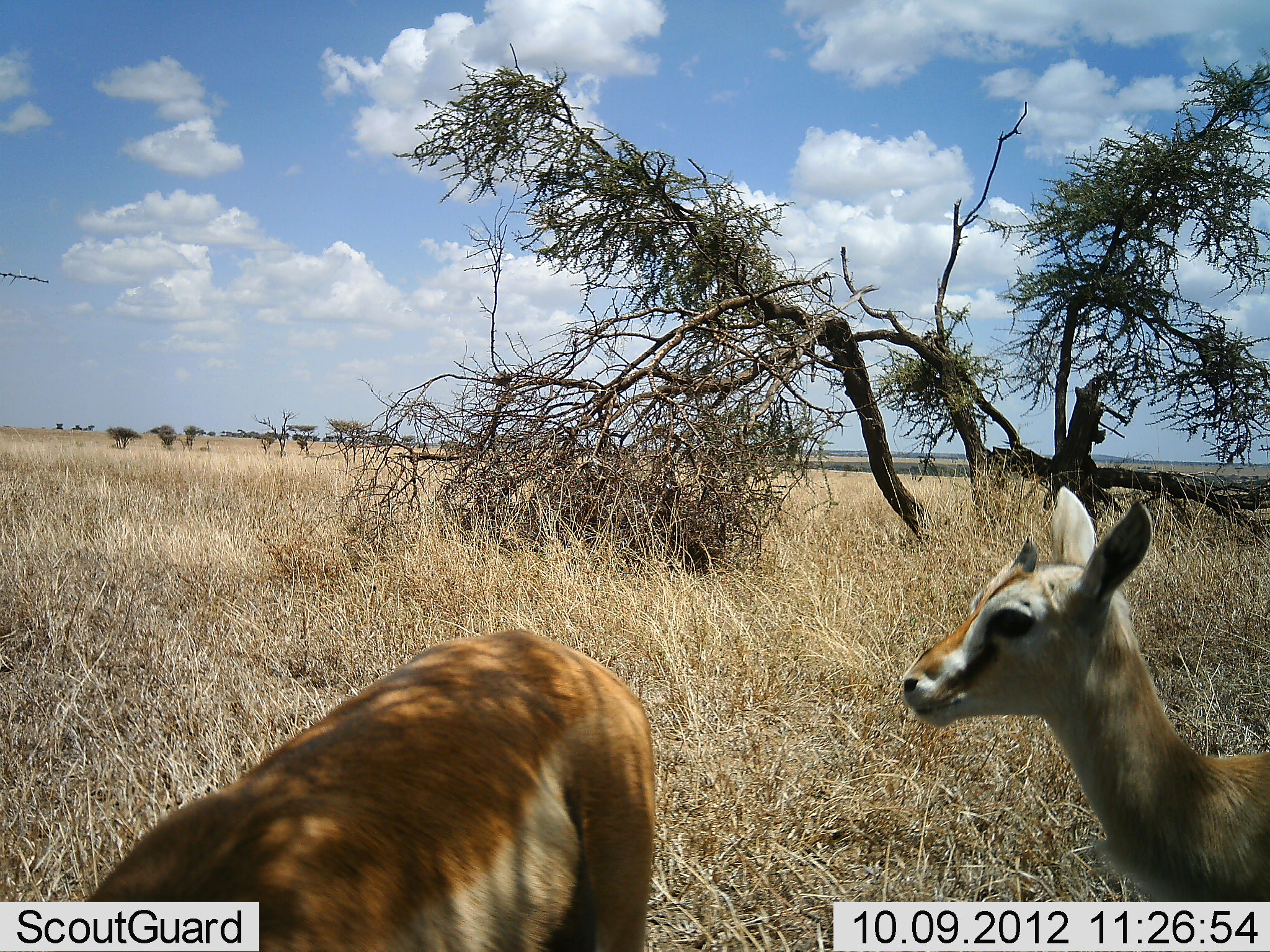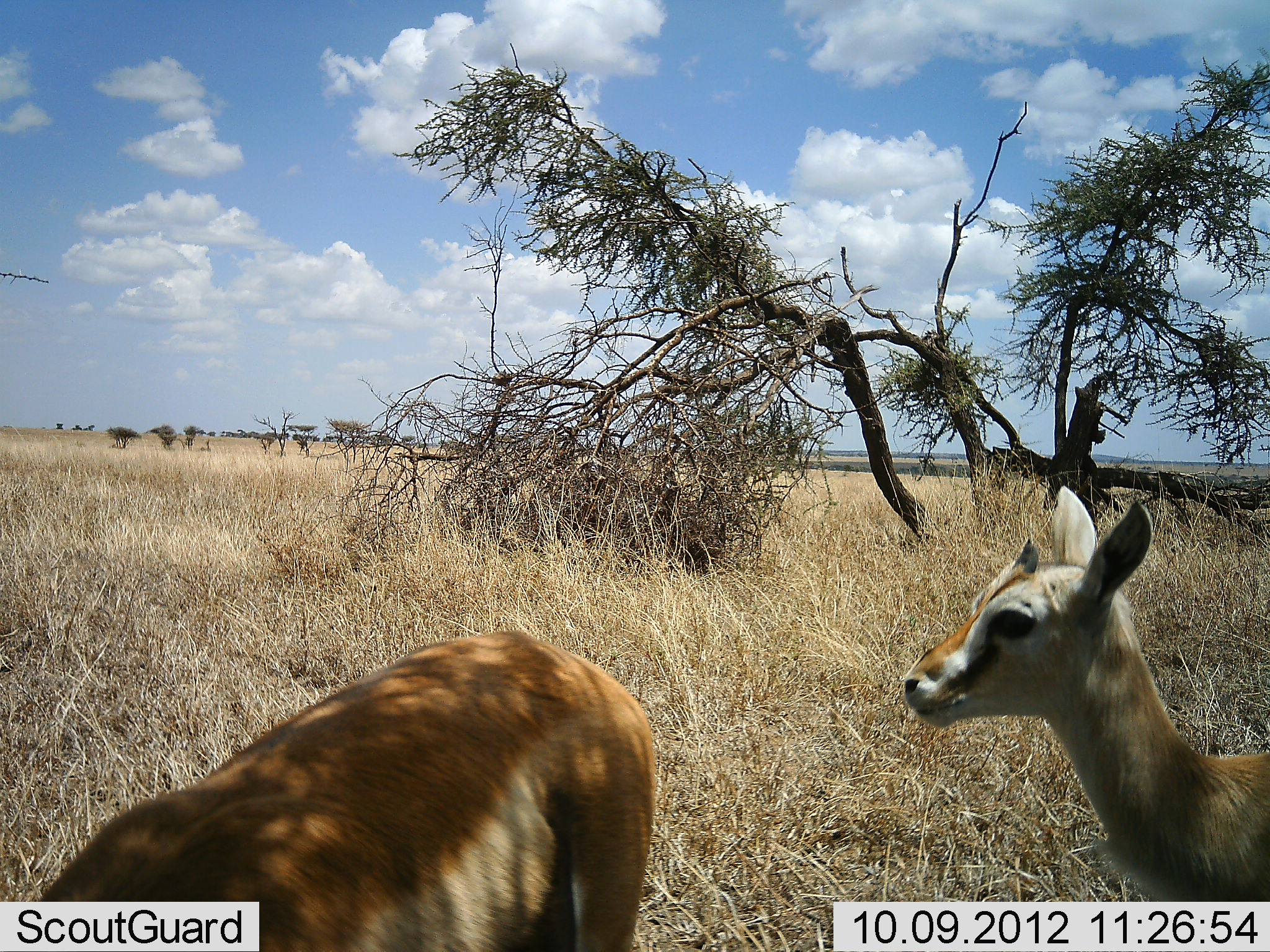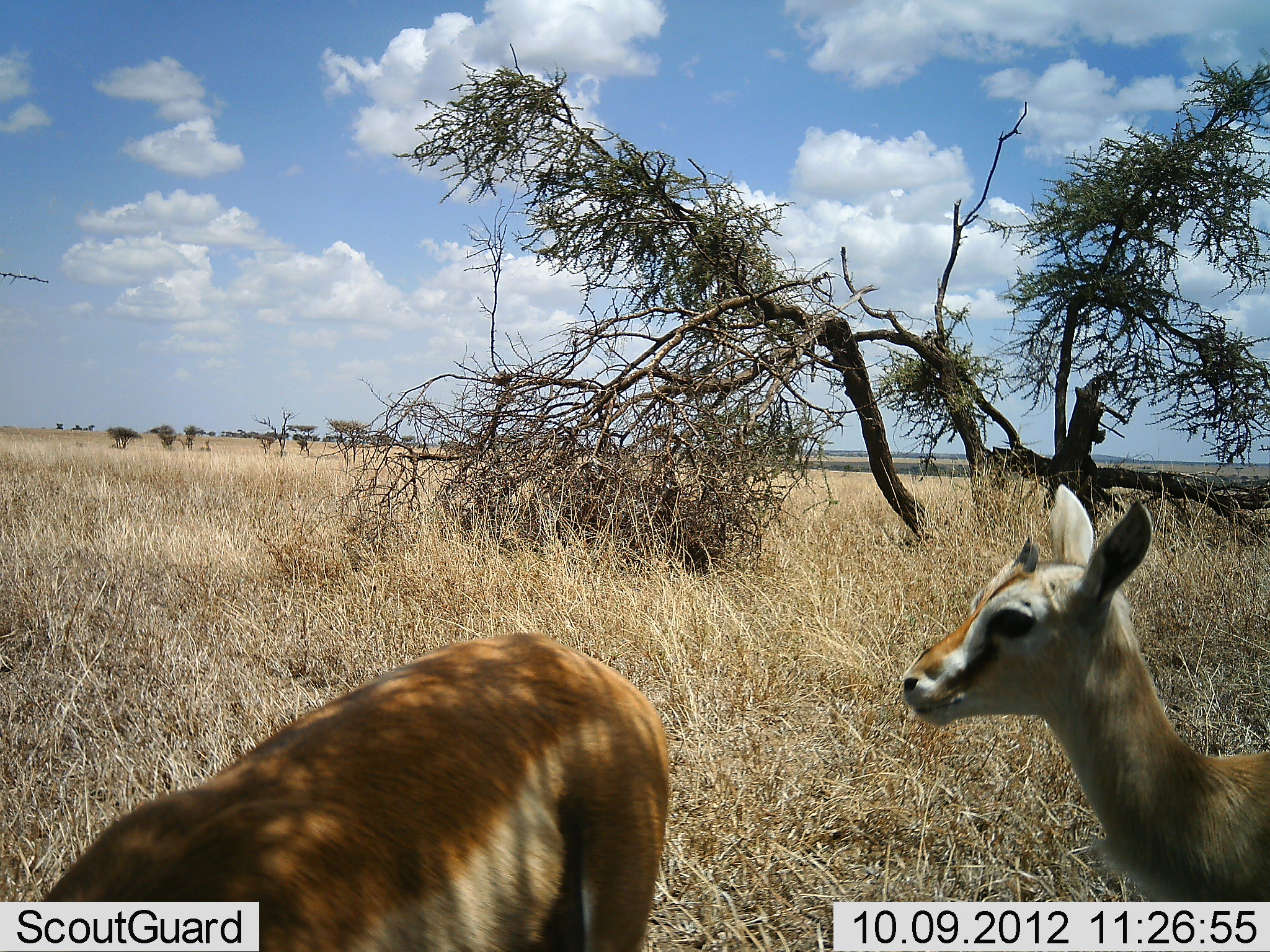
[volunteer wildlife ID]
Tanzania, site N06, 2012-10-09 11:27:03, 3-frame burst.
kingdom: Animalia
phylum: Chordata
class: Mammalia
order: Artiodactyla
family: Bovidae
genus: Eudorcas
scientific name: Eudorcas thomsonii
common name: thomson's gazelle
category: gazellethomsons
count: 2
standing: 100%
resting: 0%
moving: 0%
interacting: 0%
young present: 30%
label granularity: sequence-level